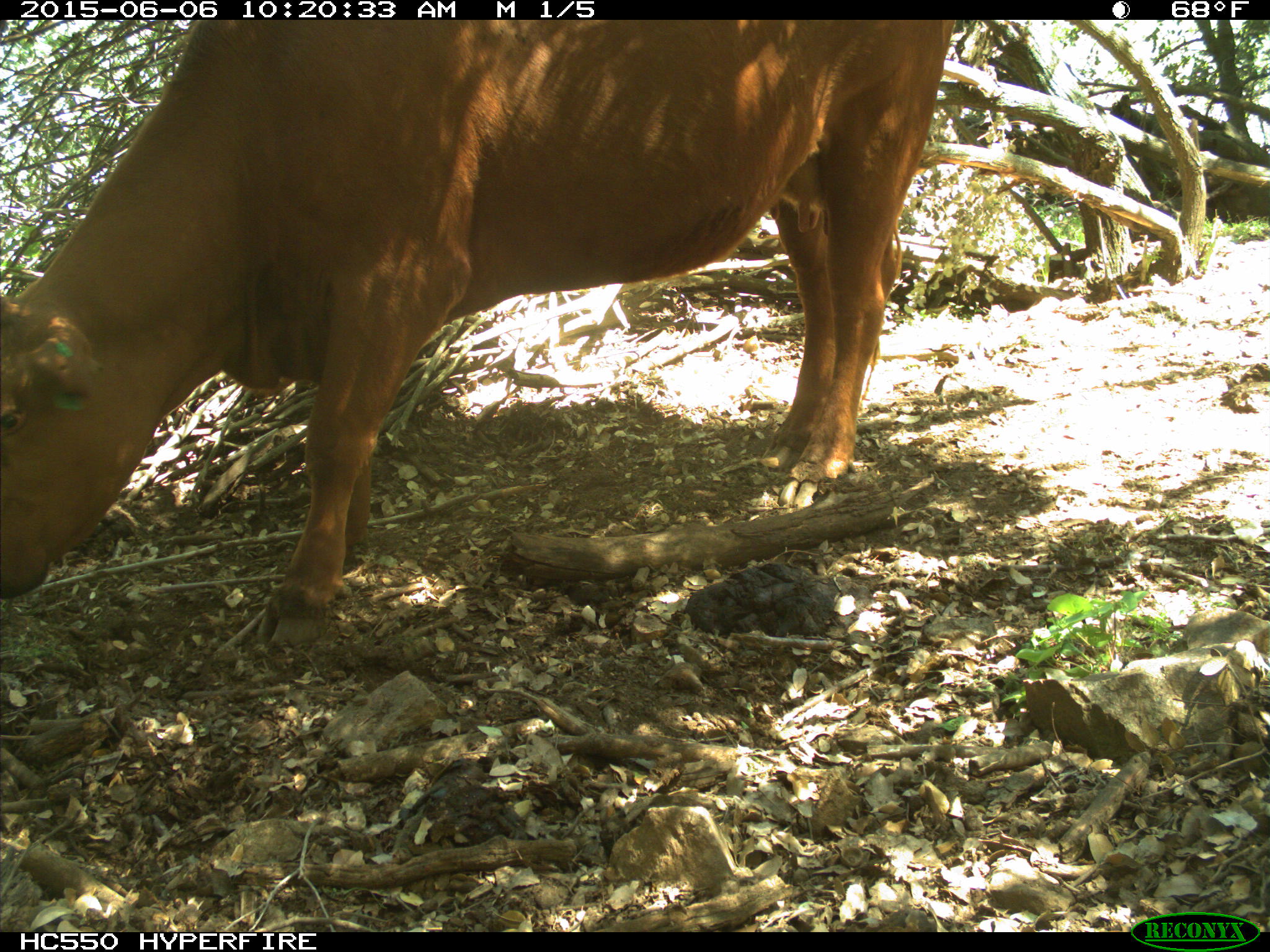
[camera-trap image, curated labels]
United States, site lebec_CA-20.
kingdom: Animalia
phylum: Chordata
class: Mammalia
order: Artiodactyla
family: Bovidae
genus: Bos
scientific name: Bos taurus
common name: domestic cow